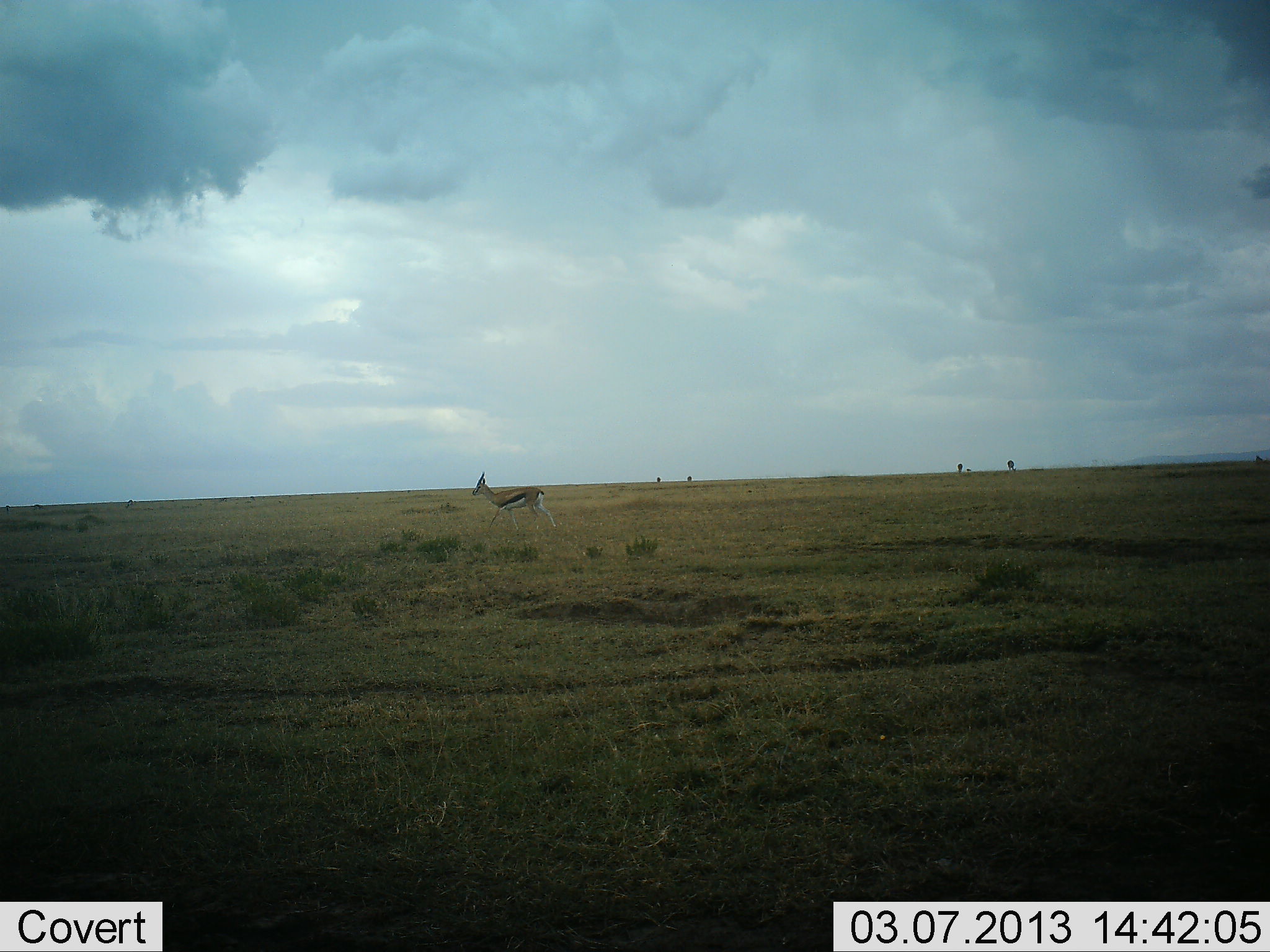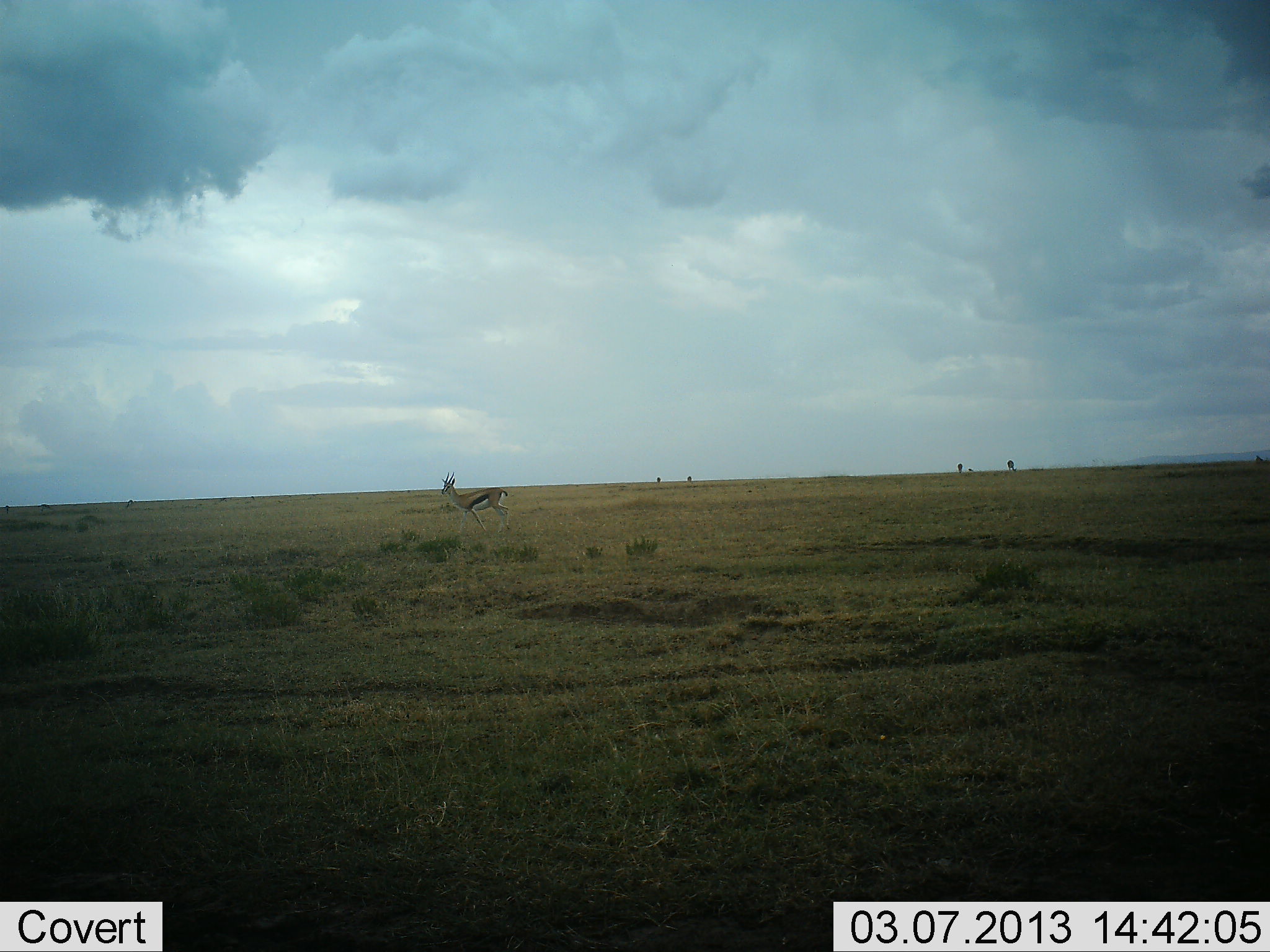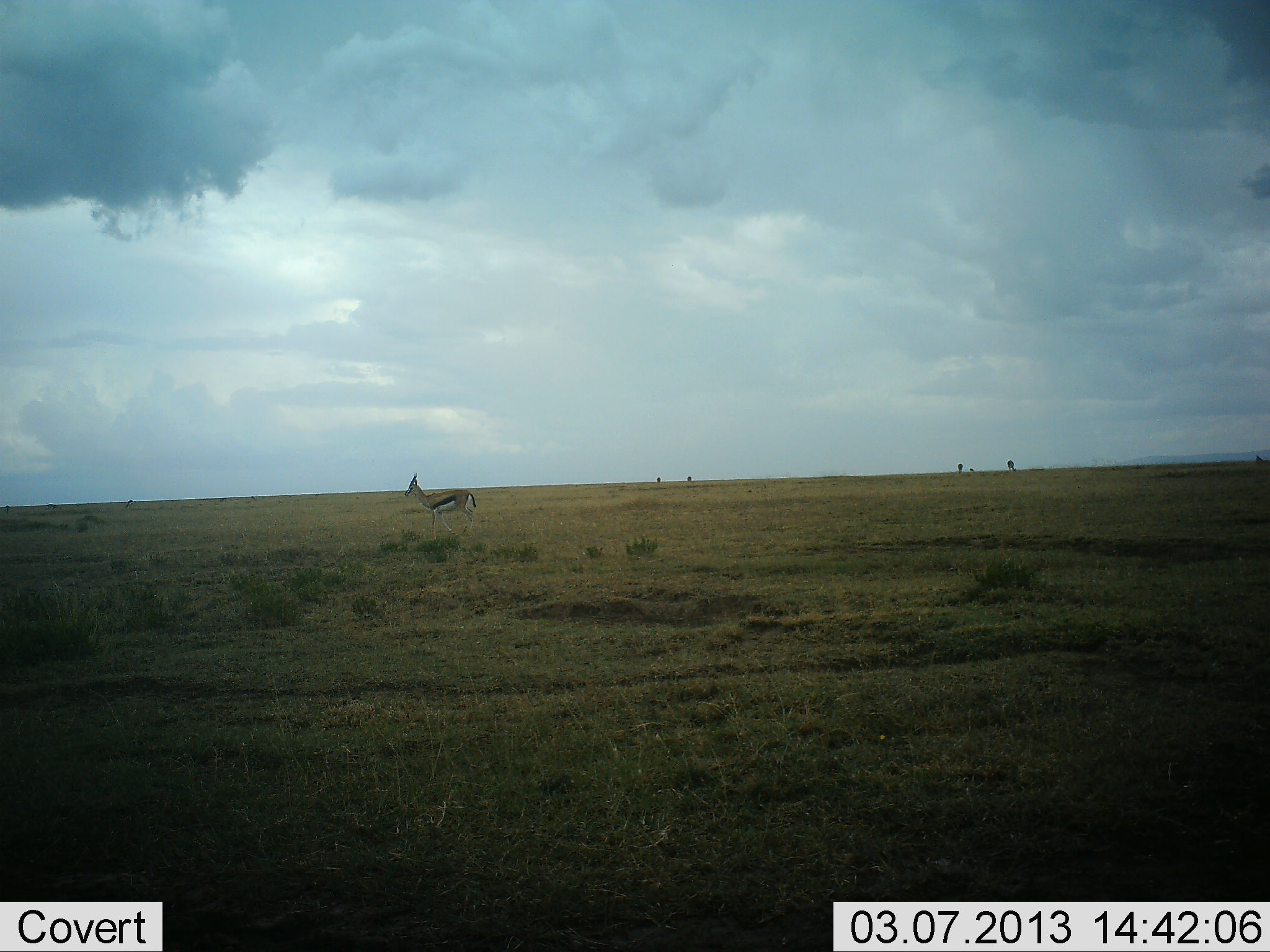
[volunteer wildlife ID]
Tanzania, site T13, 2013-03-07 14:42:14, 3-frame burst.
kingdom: Animalia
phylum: Chordata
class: Mammalia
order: Artiodactyla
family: Bovidae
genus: Eudorcas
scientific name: Eudorcas thomsonii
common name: thomson's gazelle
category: gazellethomsons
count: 1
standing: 36%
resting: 0%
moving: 72%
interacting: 0%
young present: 0%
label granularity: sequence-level